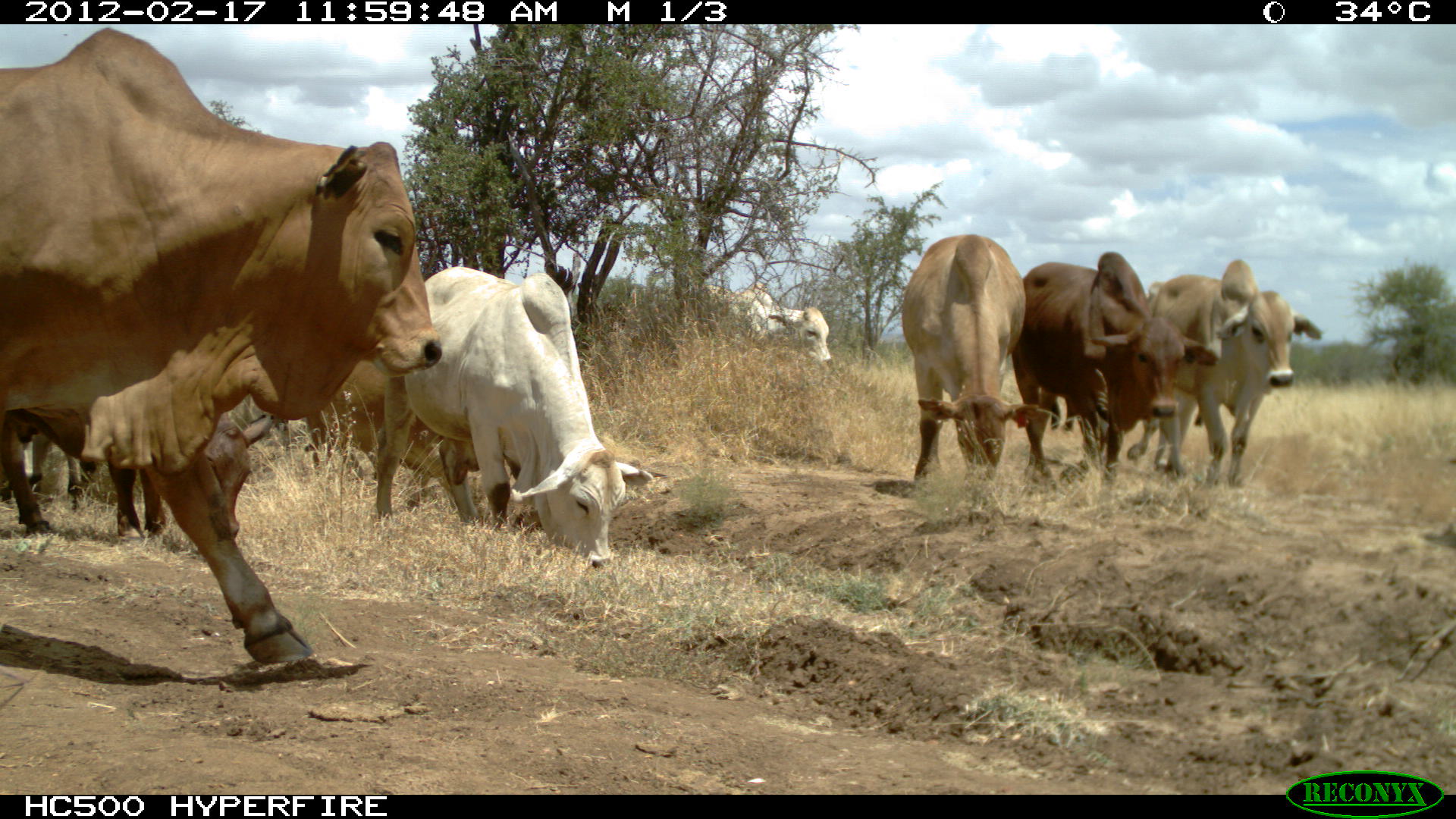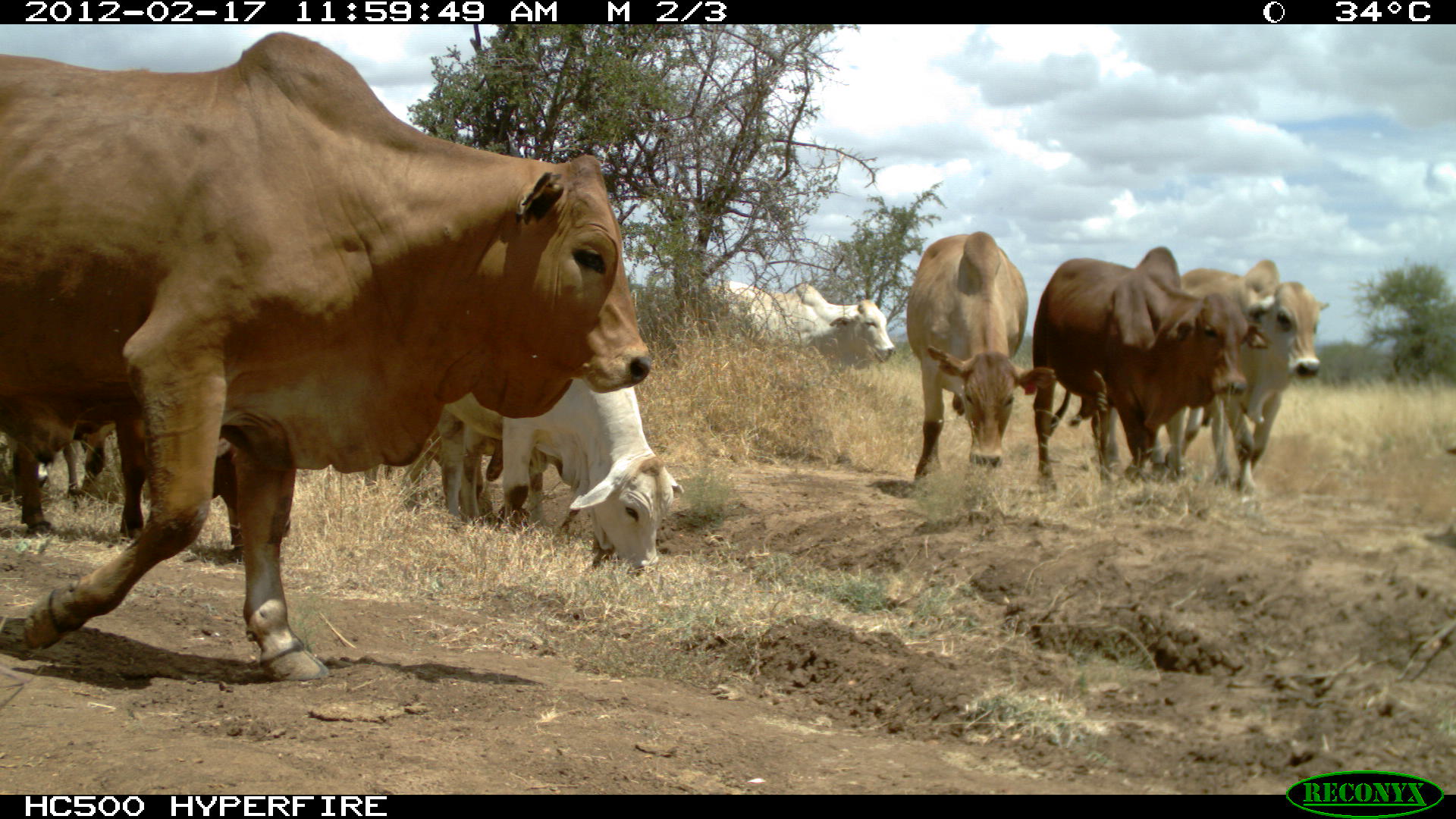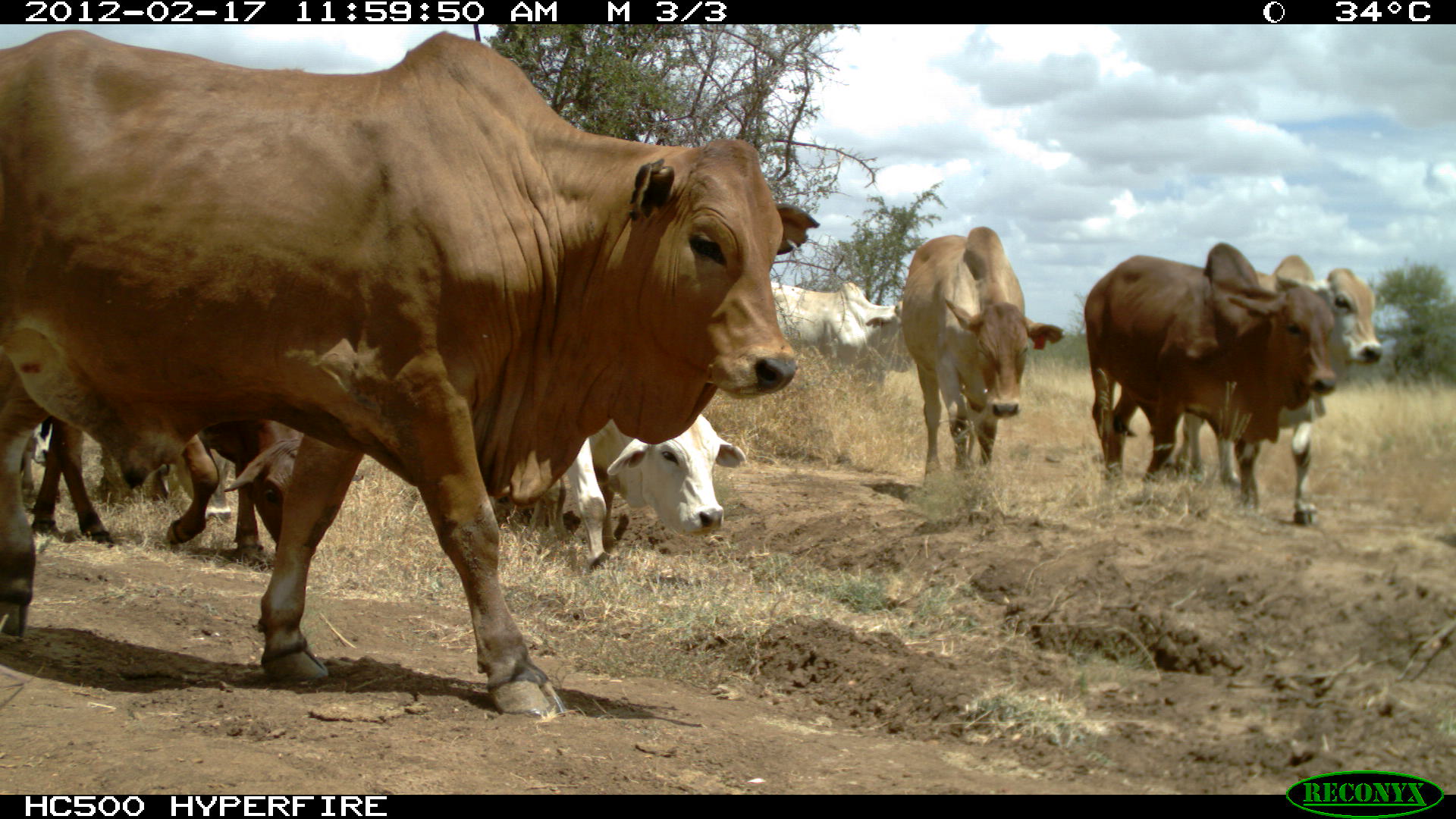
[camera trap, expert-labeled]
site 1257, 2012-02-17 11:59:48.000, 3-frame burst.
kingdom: Animalia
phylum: Chordata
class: Mammalia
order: Artiodactyla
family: Bovidae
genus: Bos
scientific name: Bos taurus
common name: domestic cattle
Bos taurus (domestic cattle), count 9.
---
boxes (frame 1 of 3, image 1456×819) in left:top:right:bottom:
bos taurus: 0:25:443:666; 367:253:657:571; 1010:251:1219:479; 1124:258:1324:485; 901:232:1046:480; 0:412:273:543; 301:358:481:523; 701:283:833:367